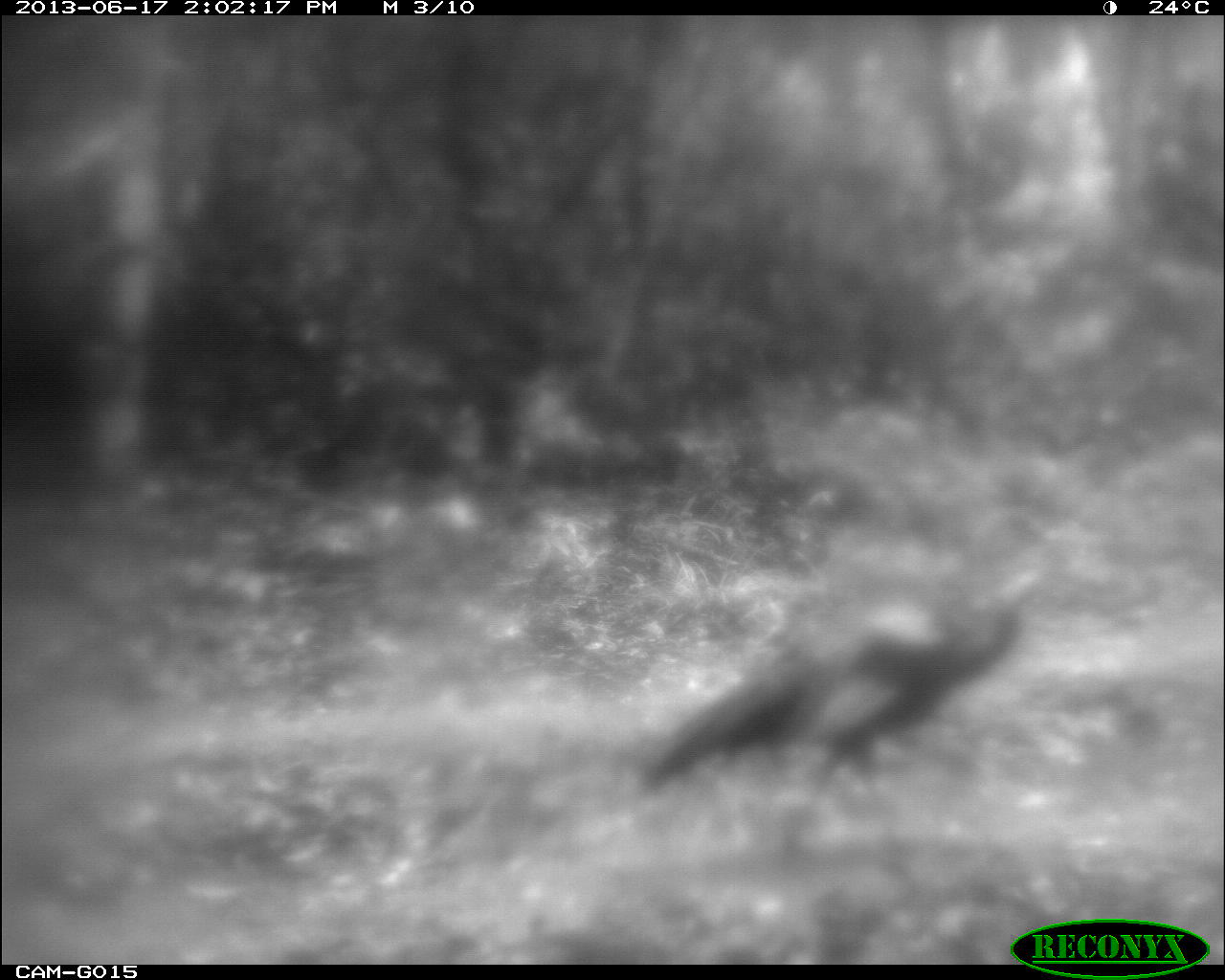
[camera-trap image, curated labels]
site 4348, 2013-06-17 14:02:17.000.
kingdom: Animalia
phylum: Chordata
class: Aves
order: Galliformes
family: Phasianidae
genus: Meleagris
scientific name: Meleagris ocellata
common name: ocellated turkey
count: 1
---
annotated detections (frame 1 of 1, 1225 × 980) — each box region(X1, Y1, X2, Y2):
meleagris ocellata: region(641, 574, 1044, 865)